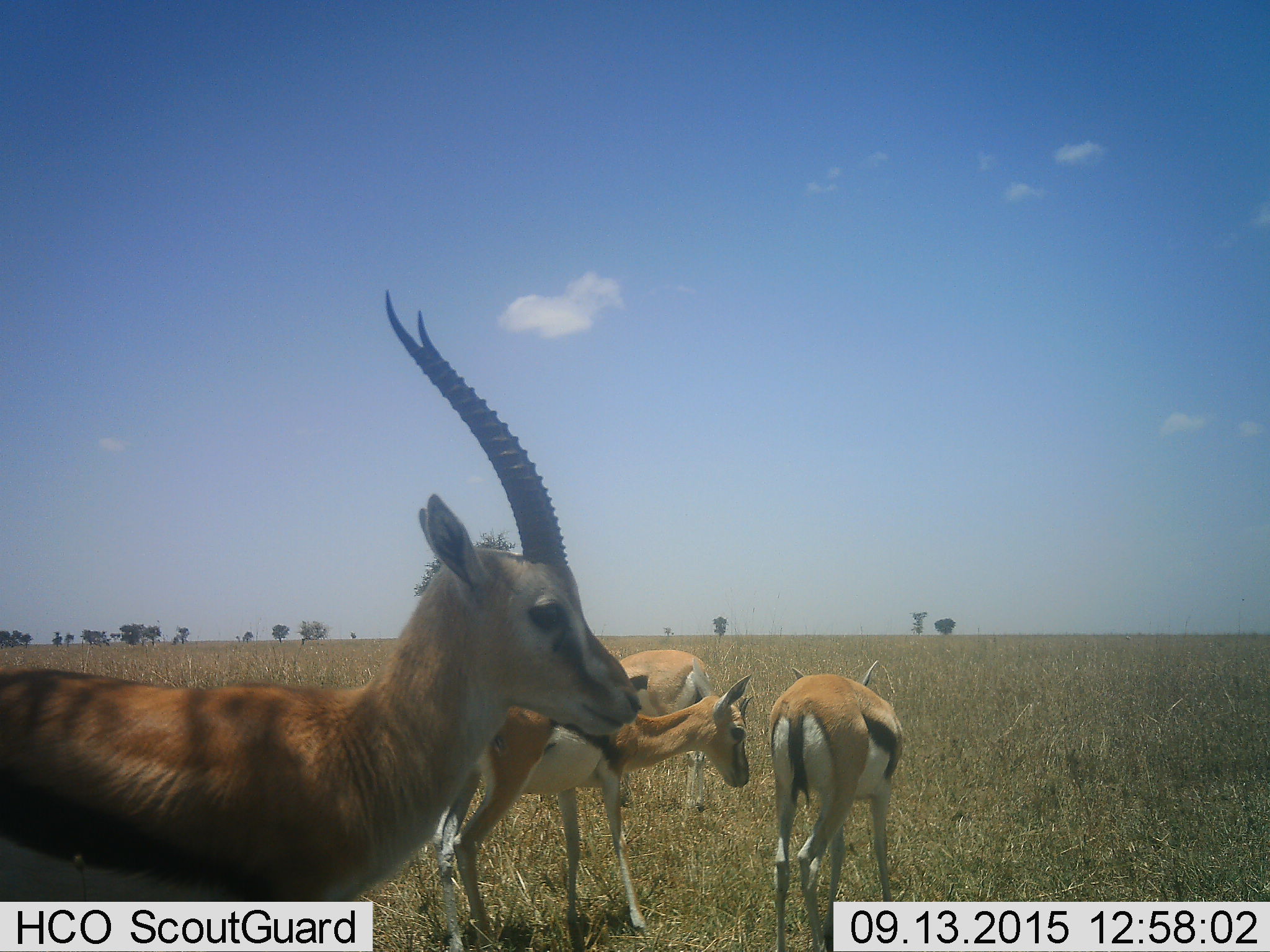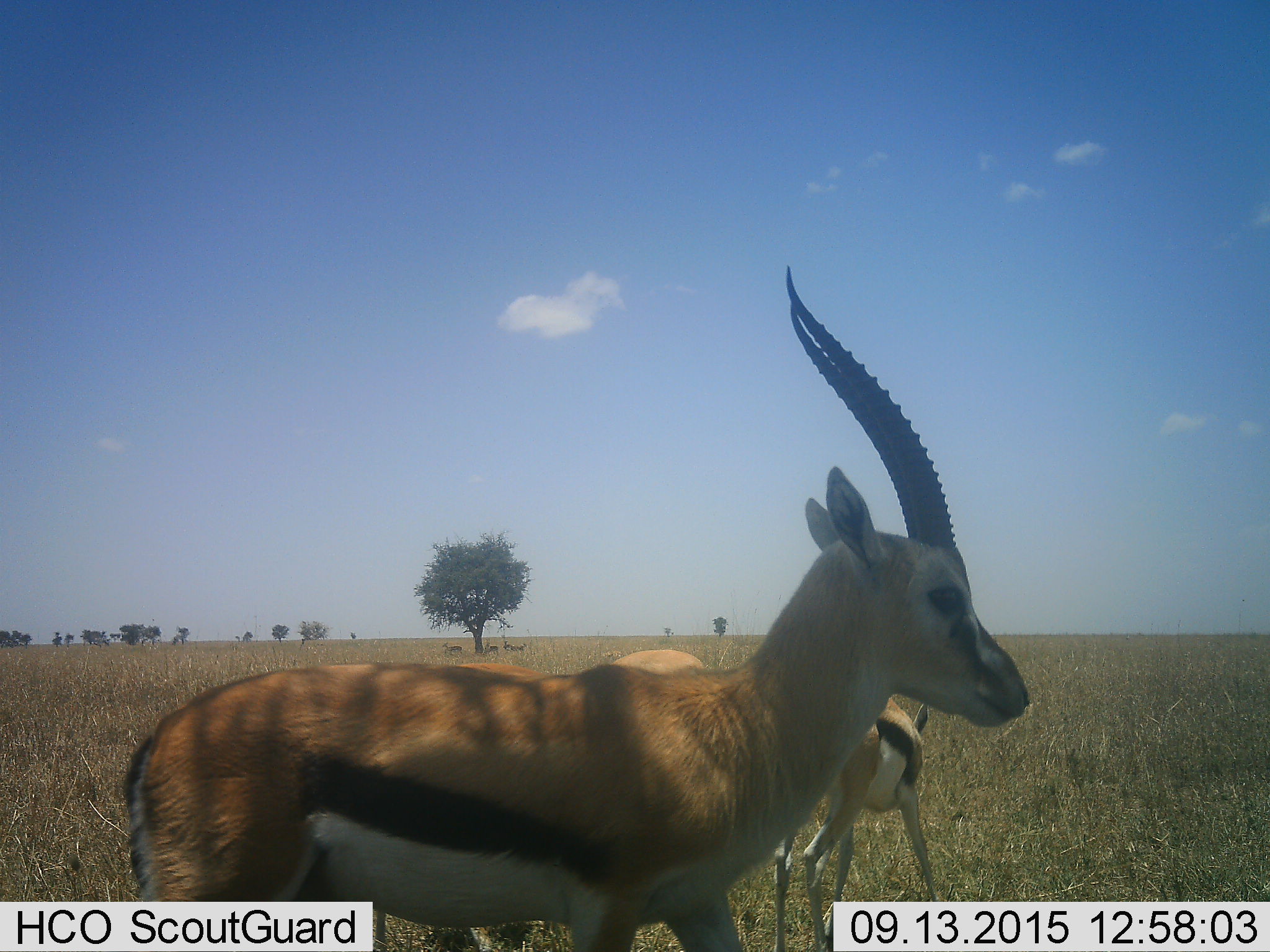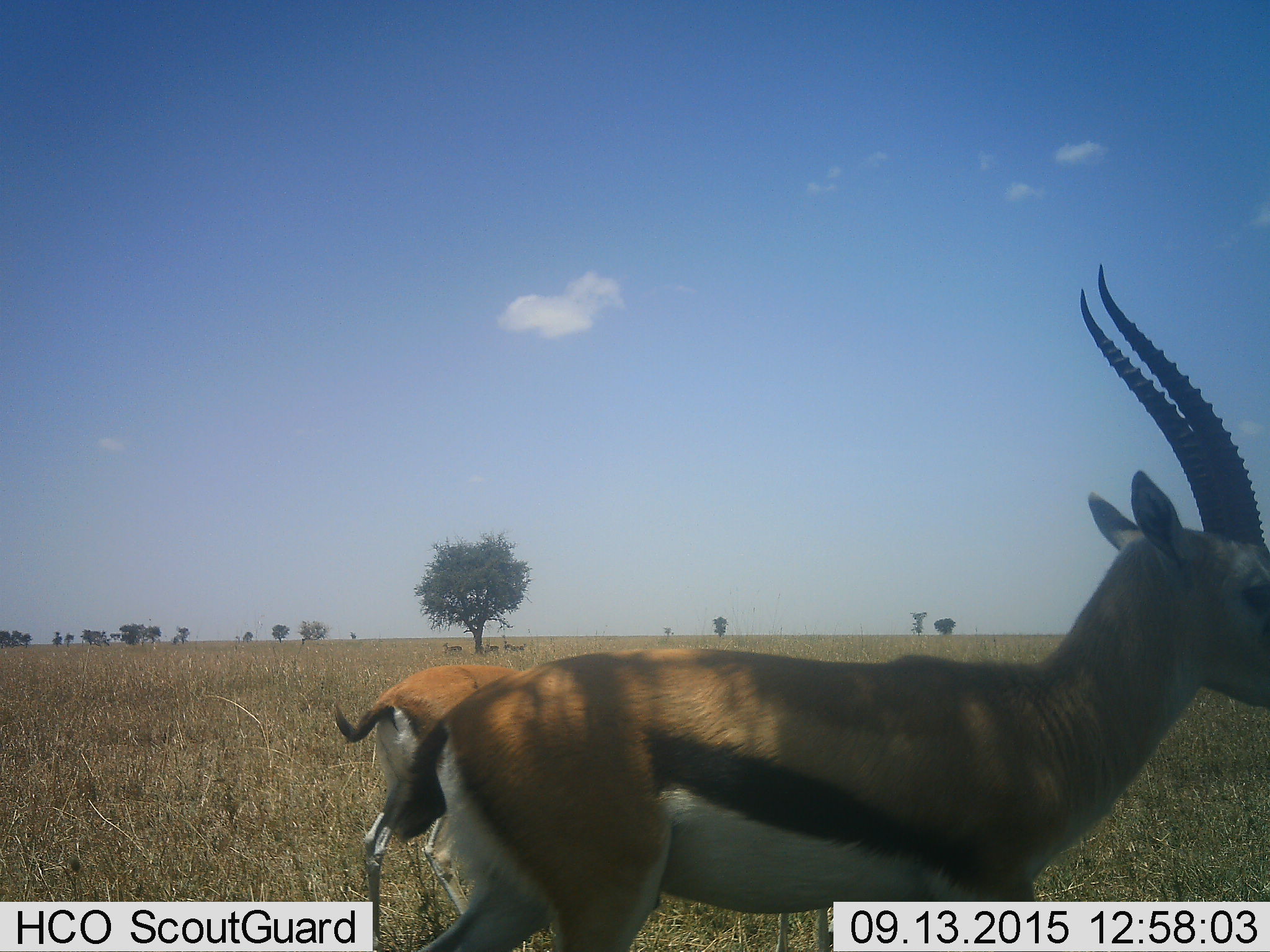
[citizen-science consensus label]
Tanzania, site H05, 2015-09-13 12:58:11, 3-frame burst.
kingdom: Animalia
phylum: Chordata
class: Mammalia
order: Artiodactyla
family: Bovidae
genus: Eudorcas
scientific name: Eudorcas thomsonii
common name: thomson's gazelle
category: gazellethomsons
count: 4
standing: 100%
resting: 14%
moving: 57%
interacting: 0%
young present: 43%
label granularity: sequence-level